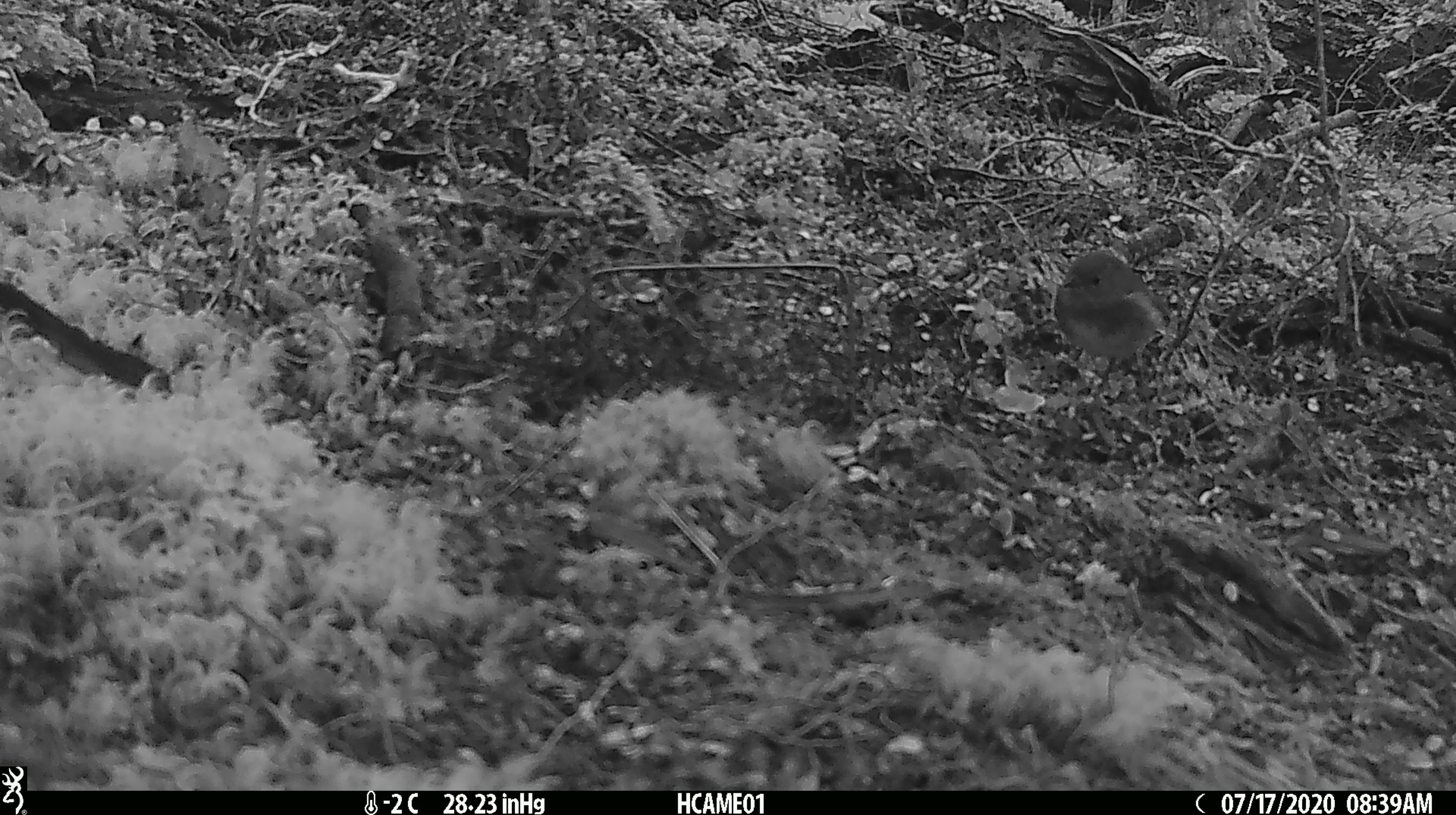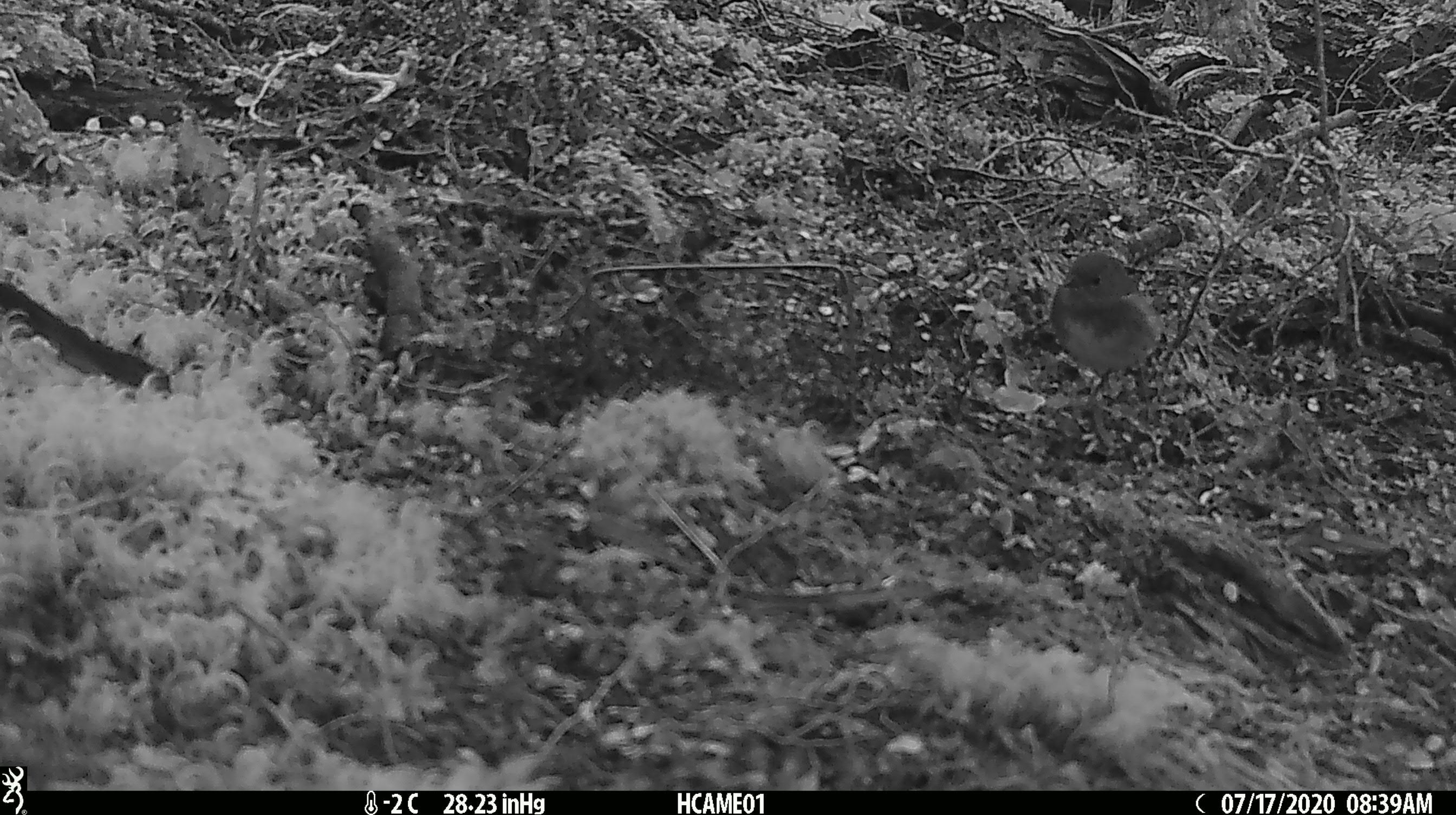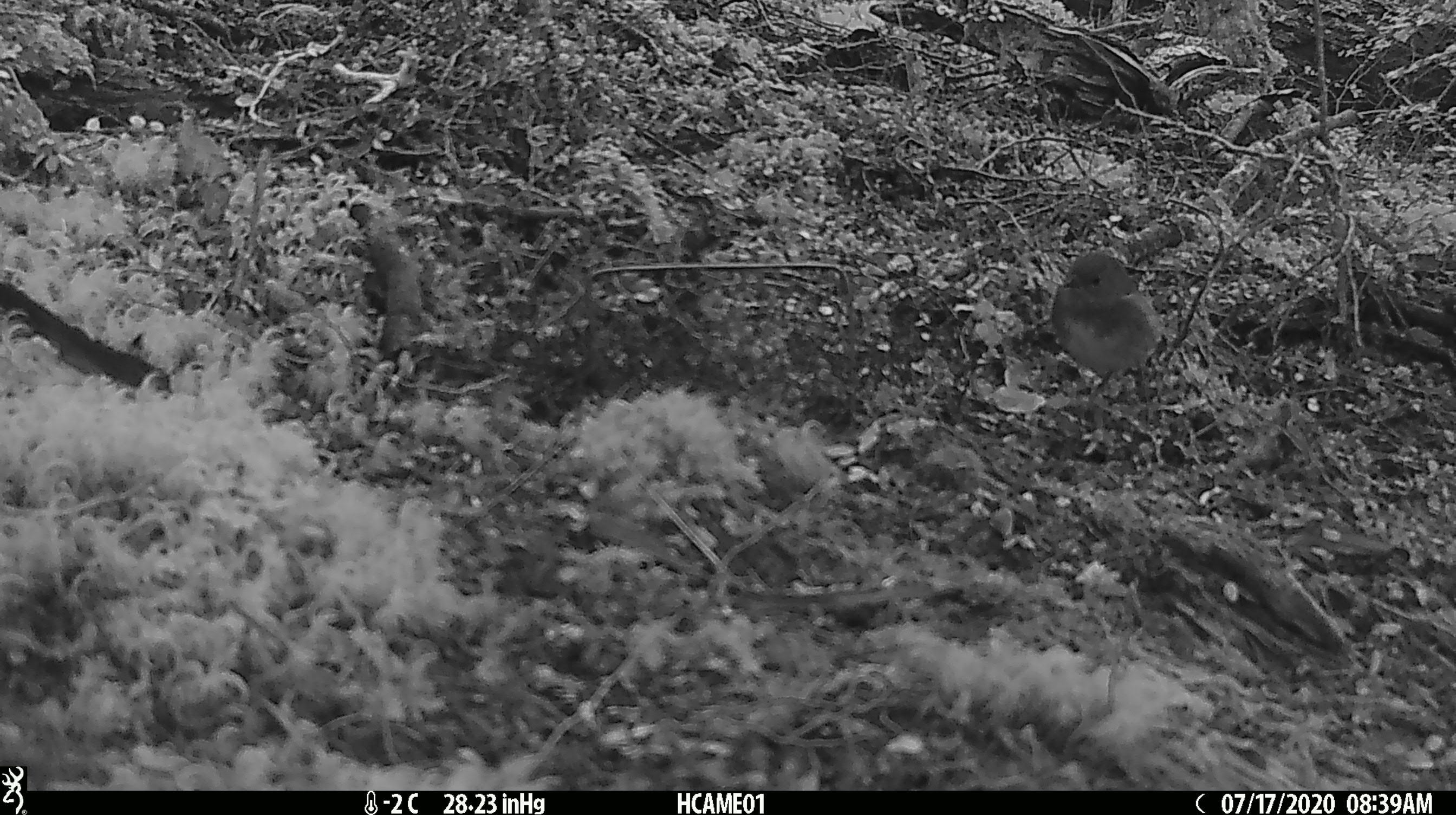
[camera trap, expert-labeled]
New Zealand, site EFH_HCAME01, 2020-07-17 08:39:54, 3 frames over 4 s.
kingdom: Animalia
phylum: Chordata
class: Aves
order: Passeriformes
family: Petroicidae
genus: Petroica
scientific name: Petroica australis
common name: new zealand robin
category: robin